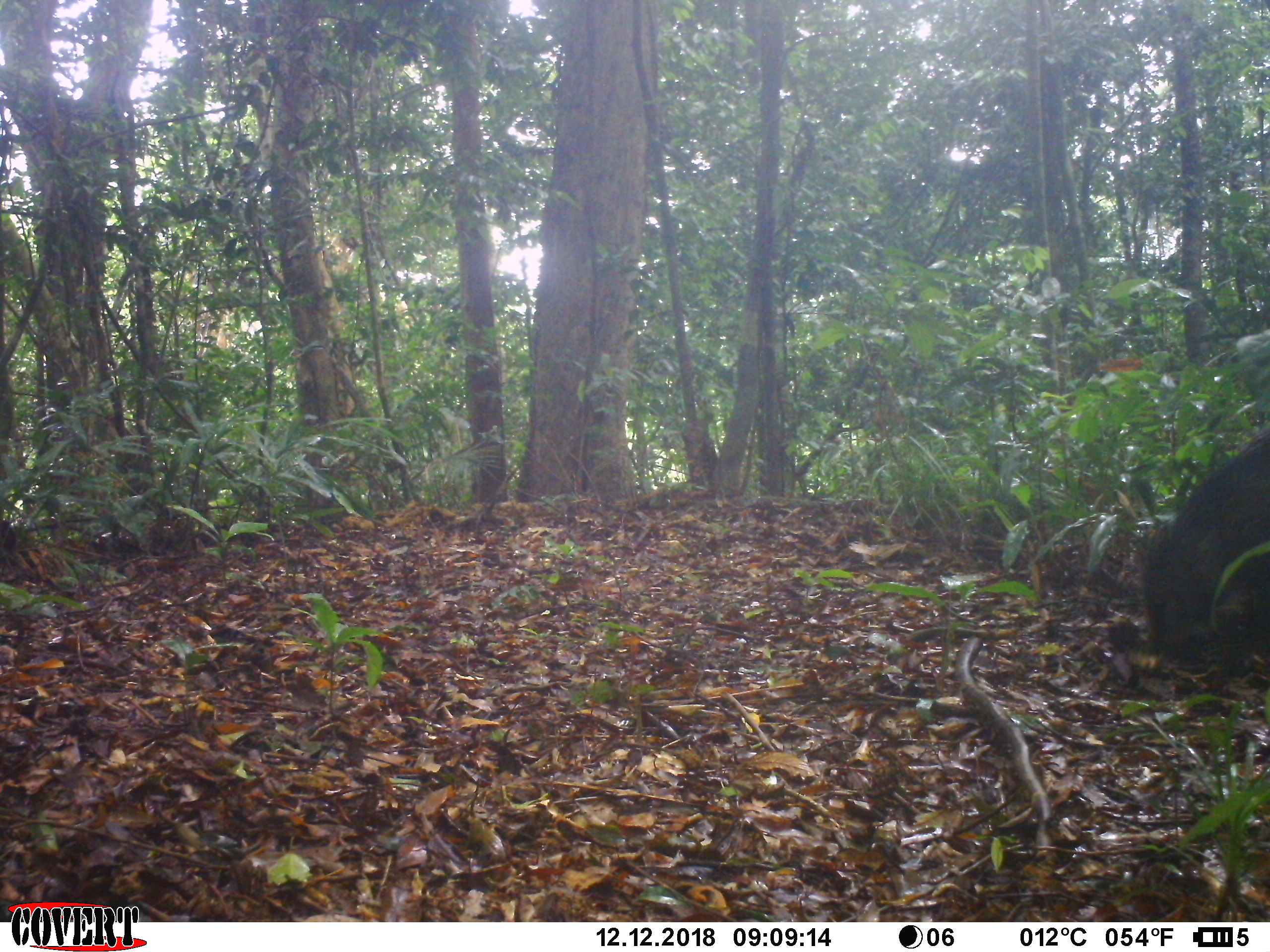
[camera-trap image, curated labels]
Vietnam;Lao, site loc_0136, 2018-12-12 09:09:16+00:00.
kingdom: Animalia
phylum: Chordata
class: Mammalia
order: Artiodactyla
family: Suidae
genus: Sus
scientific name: Sus scrofa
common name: eurasian wild pig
Eurasian wild pig (Sus scrofa). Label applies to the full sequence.